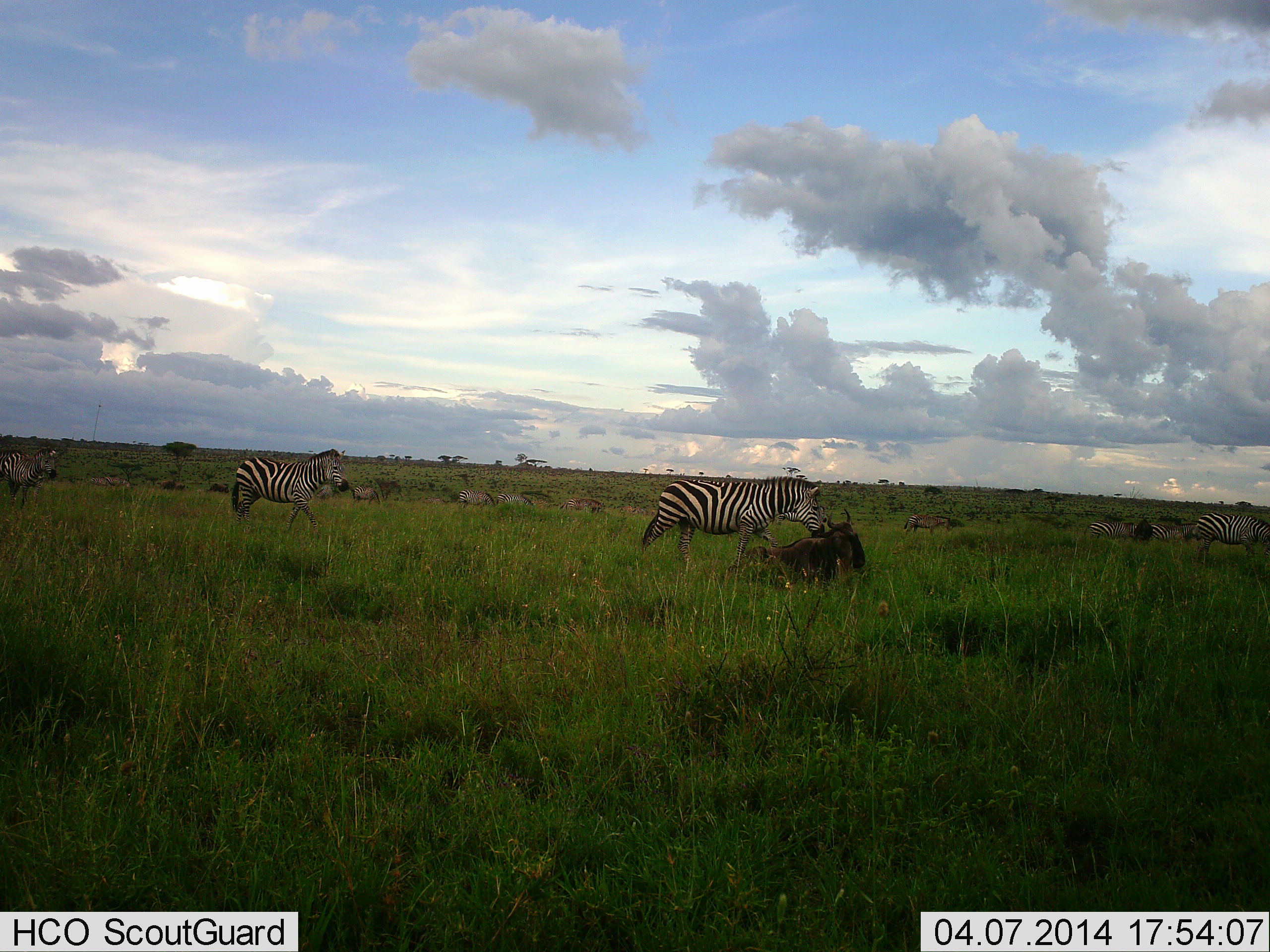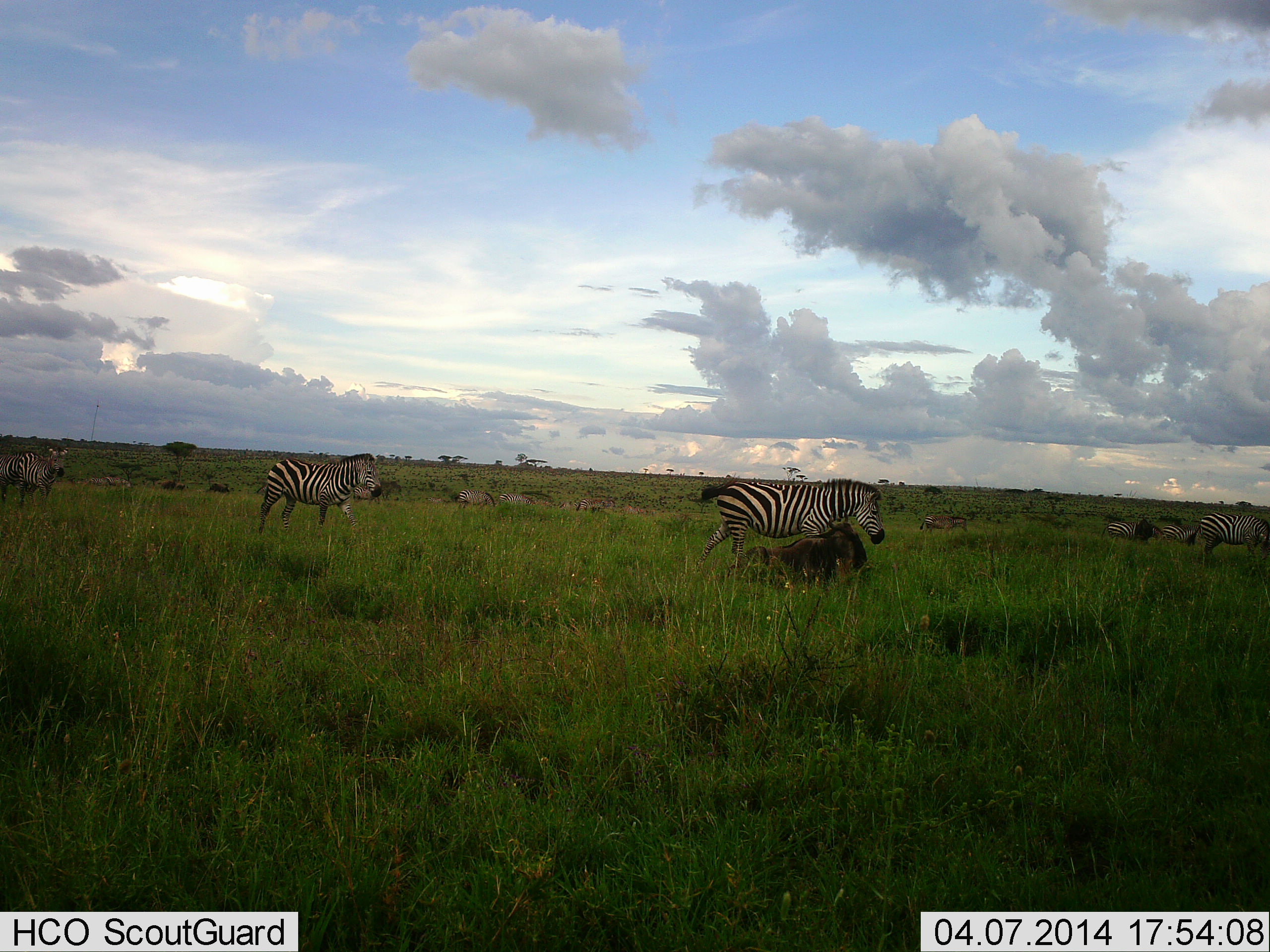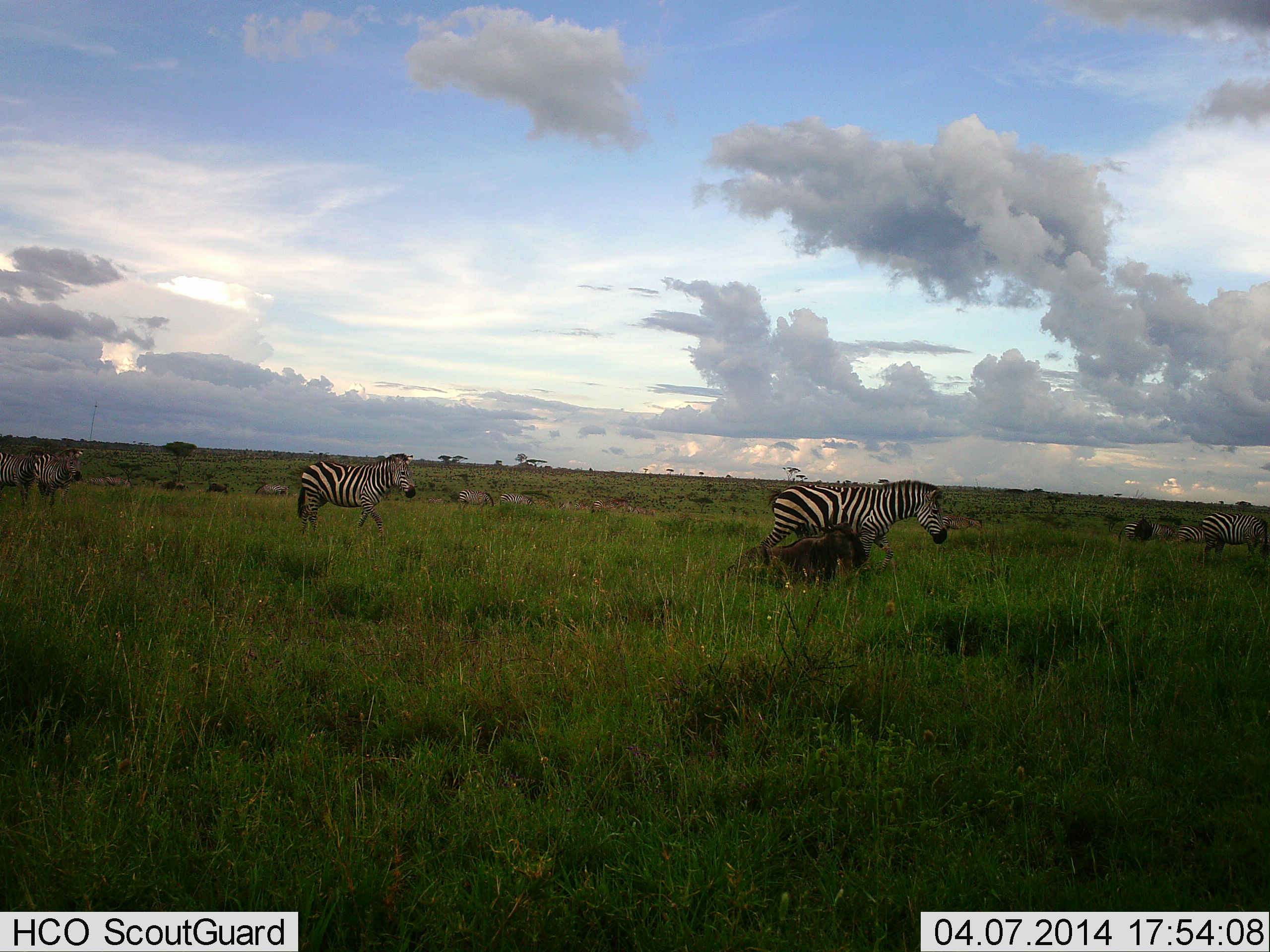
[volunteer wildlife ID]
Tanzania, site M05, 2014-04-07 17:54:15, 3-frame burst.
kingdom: Animalia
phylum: Chordata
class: Mammalia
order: Perissodactyla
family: Equidae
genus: Equus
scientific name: Equus quagga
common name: plains zebra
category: zebra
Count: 6.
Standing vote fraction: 20%.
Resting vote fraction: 0%.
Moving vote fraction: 100%.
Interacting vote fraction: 0%.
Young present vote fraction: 0%.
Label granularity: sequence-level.